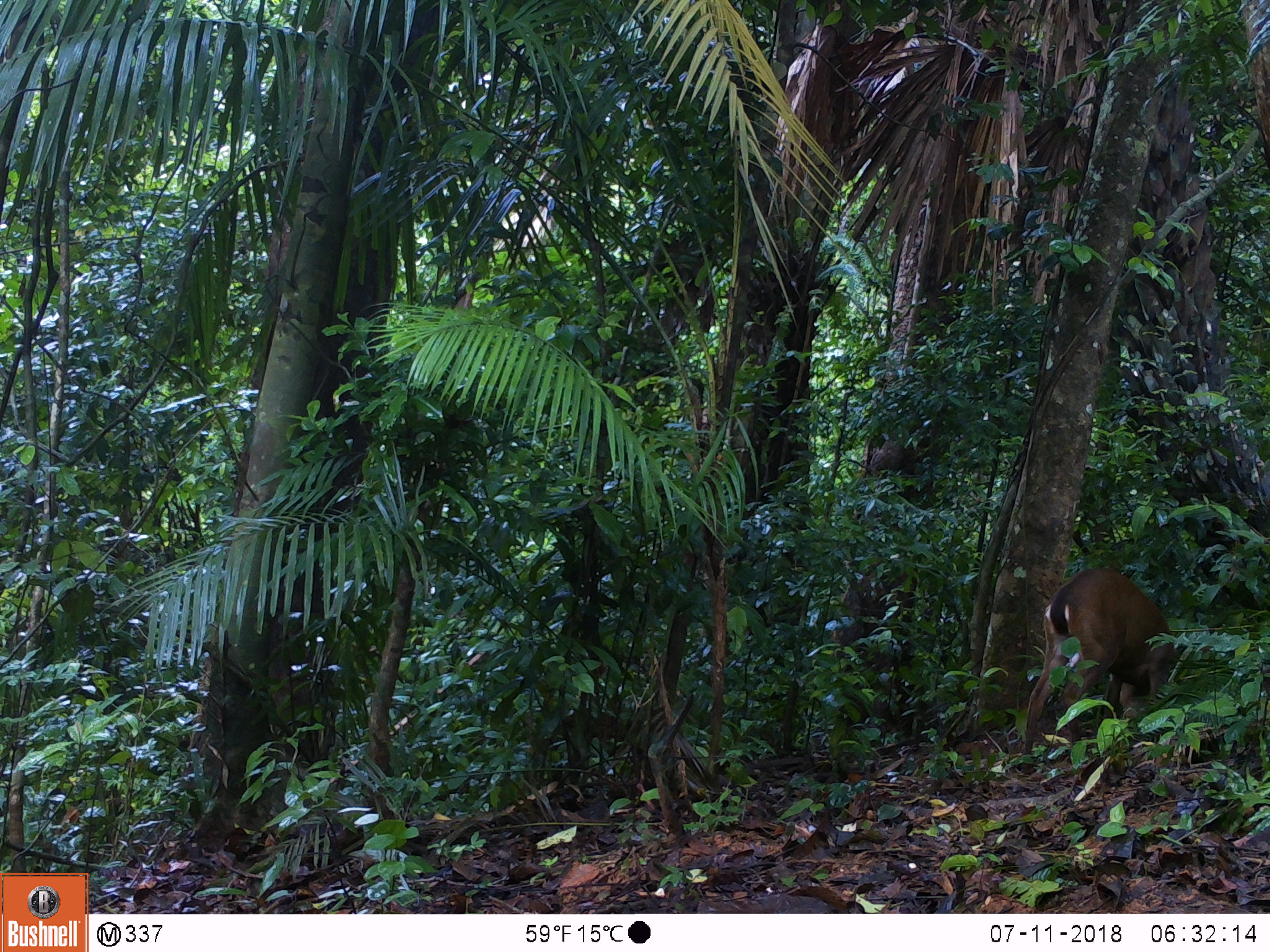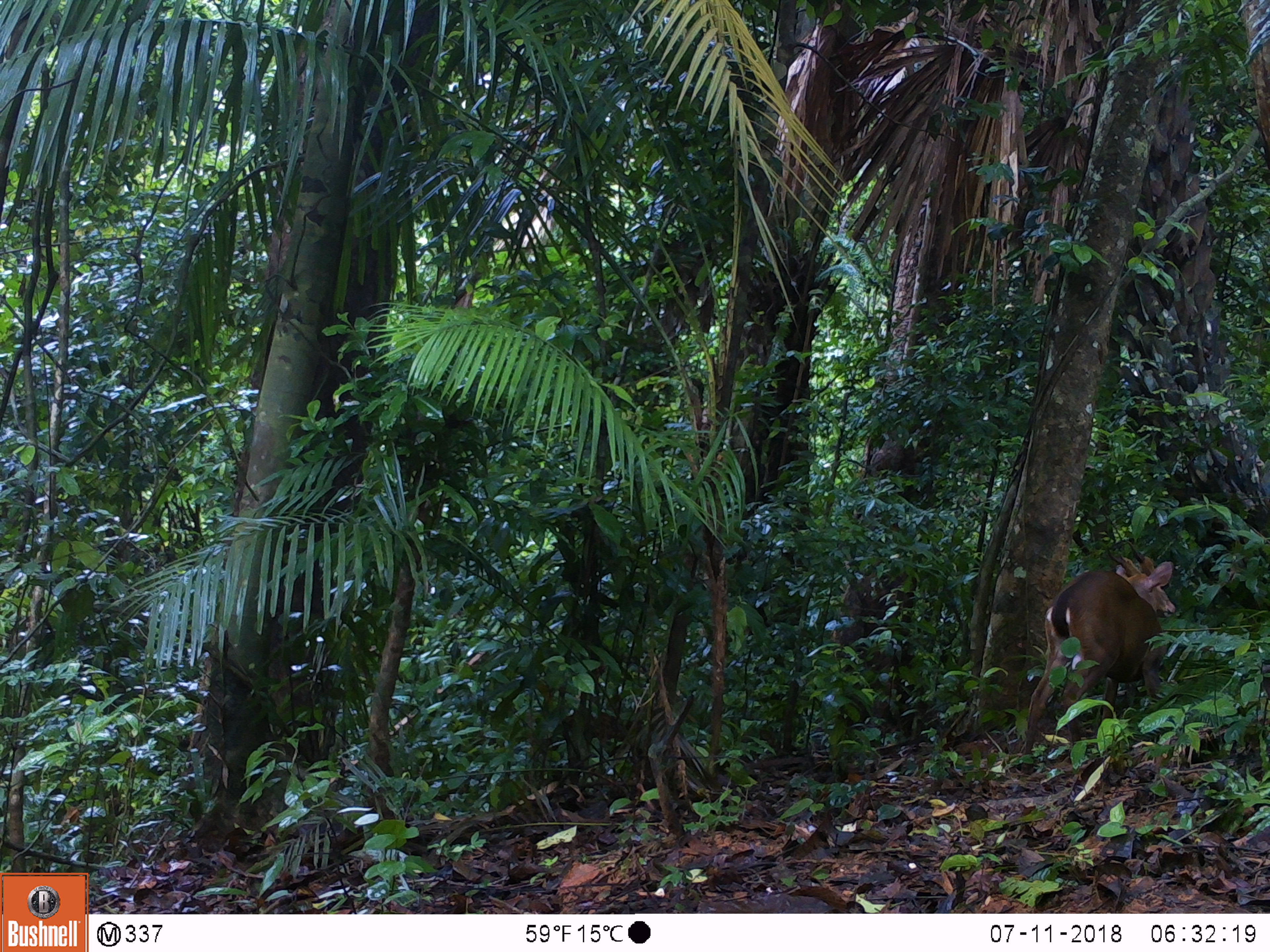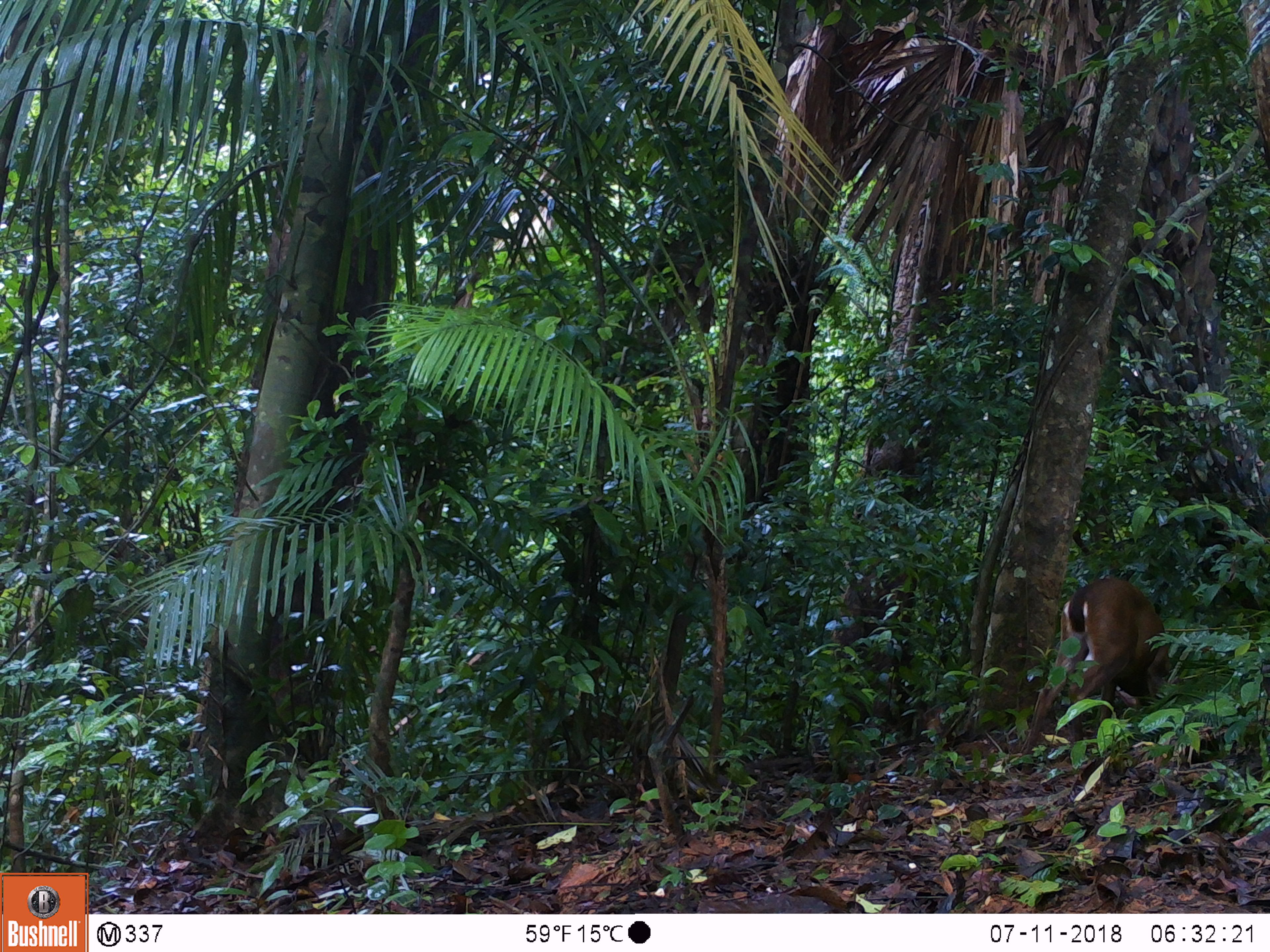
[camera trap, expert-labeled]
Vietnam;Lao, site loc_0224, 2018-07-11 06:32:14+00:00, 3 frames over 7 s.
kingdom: Animalia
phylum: Chordata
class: Mammalia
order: Artiodactyla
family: Cervidae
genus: Muntiacus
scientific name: Muntiacus vuquangensis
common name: large-antlered muntjac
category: large antlered muntjac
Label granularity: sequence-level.